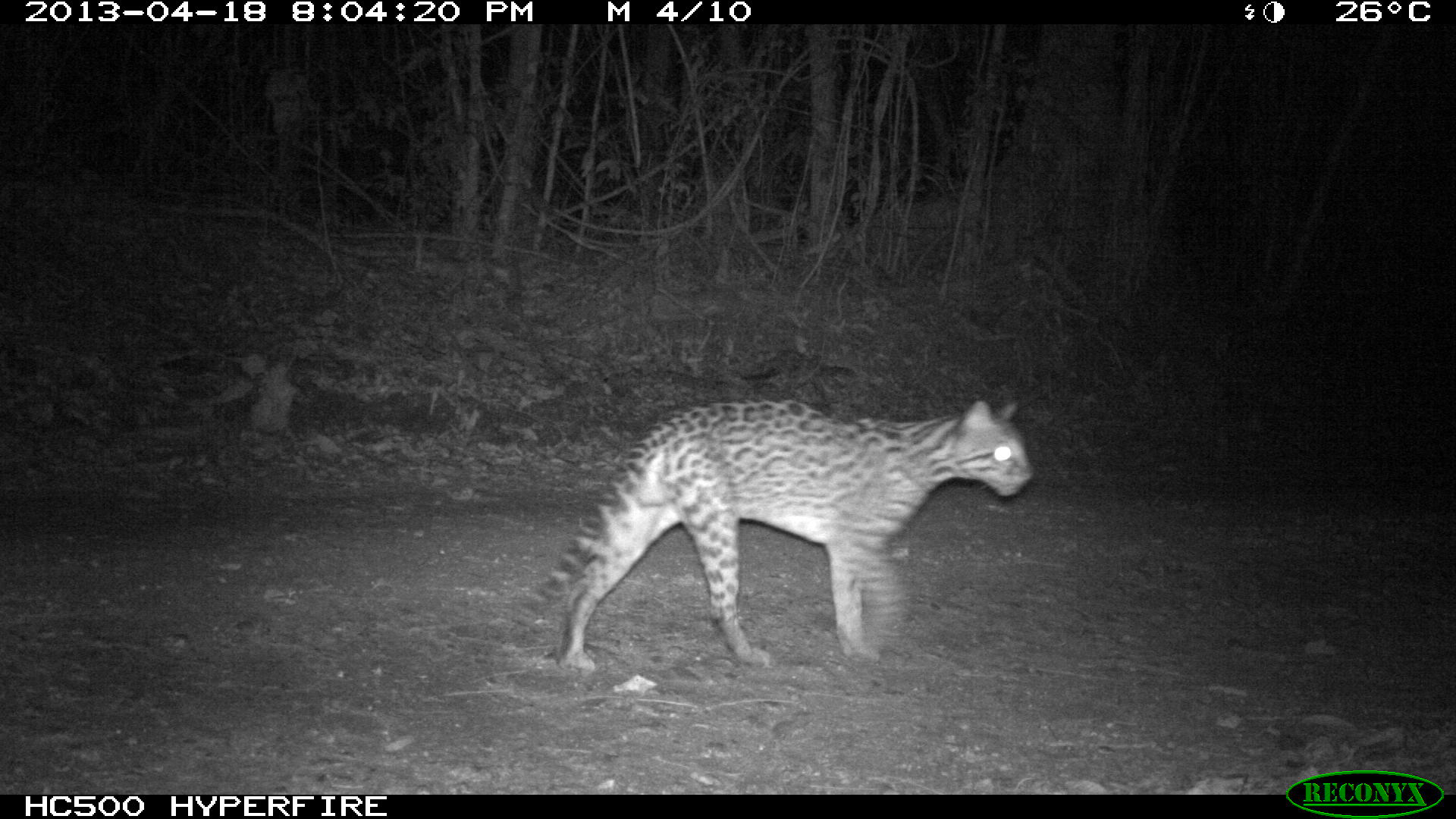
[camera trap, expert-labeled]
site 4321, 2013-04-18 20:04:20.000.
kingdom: Animalia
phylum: Chordata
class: Mammalia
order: Carnivora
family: Felidae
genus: Leopardus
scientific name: Leopardus pardalis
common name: ocelot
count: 1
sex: male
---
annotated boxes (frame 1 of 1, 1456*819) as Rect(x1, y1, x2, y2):
leopardus pardalis: Rect(506, 395, 1033, 671)